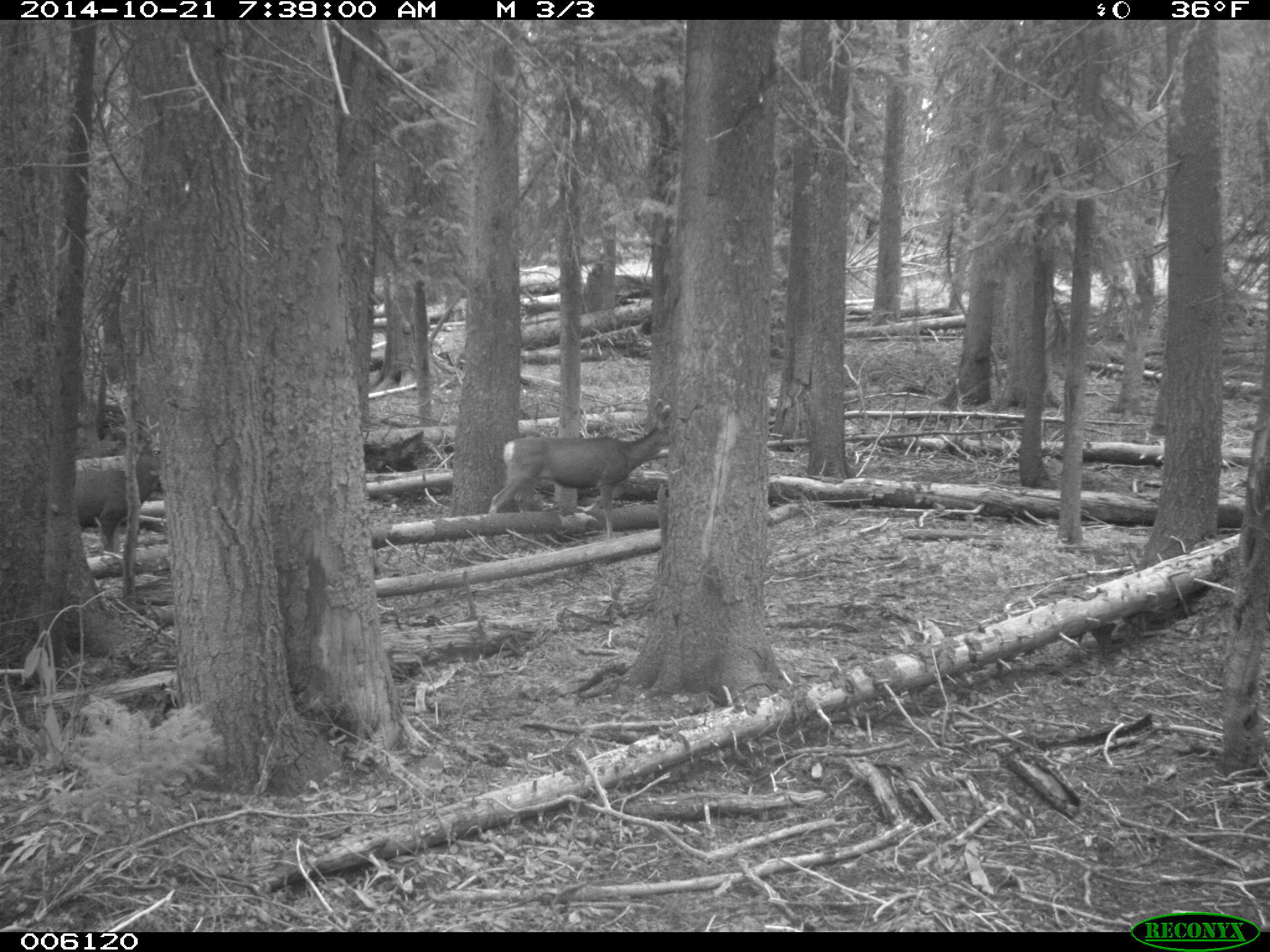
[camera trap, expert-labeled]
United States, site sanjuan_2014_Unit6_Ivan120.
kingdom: Animalia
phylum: Chordata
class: Mammalia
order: Artiodactyla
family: Cervidae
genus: Odocoileus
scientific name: Odocoileus hemionus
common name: mule deer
Odocoileus hemionus (mule deer).